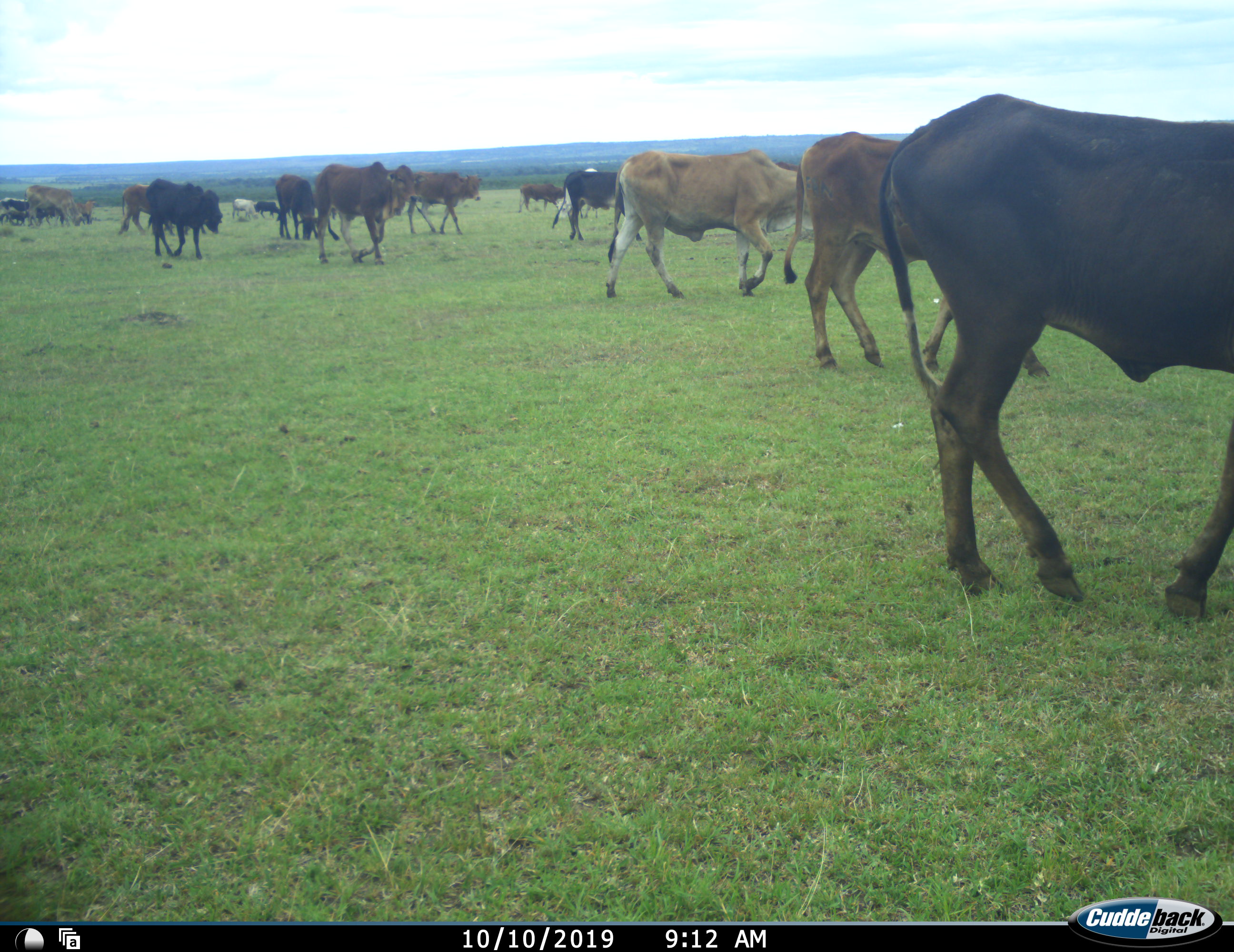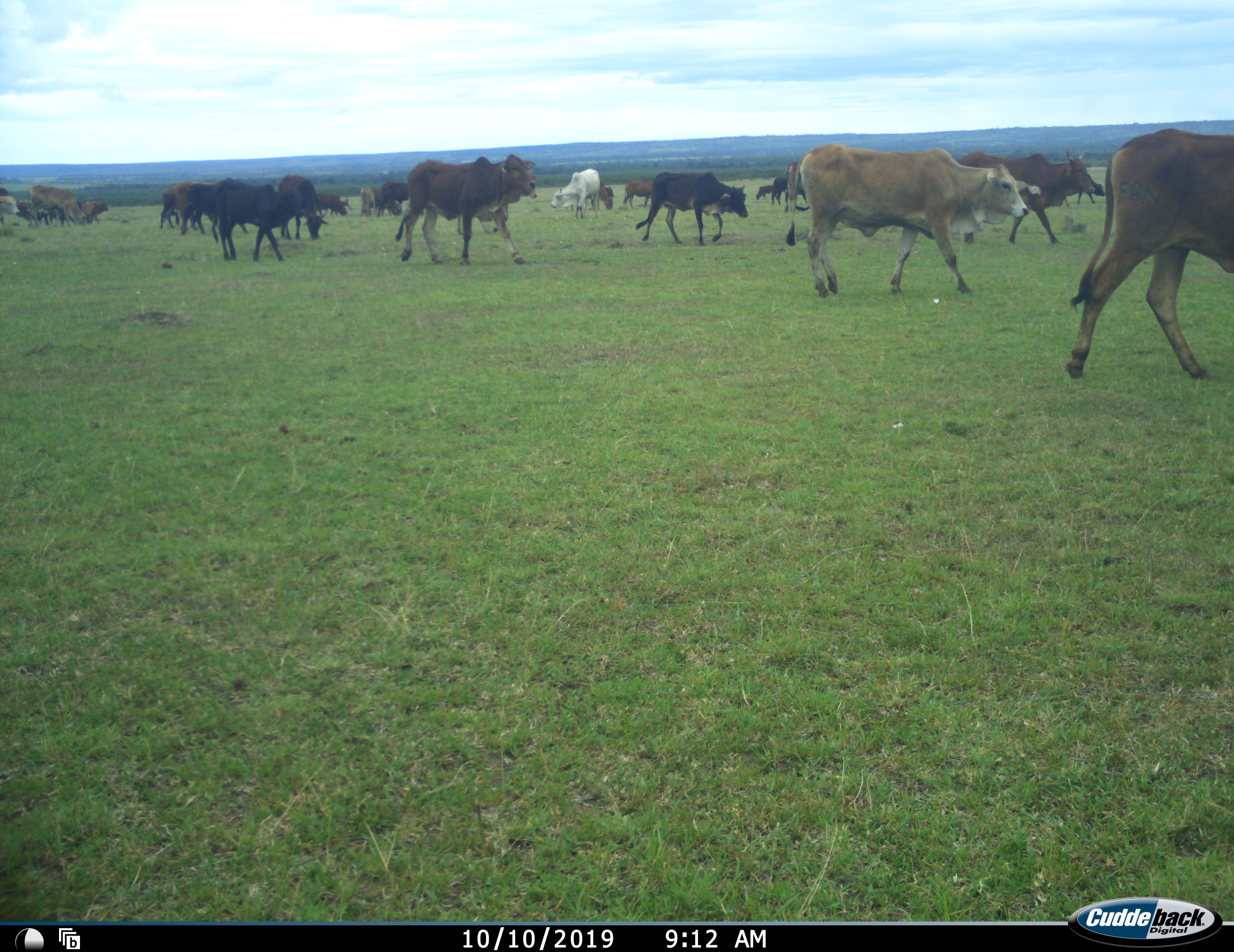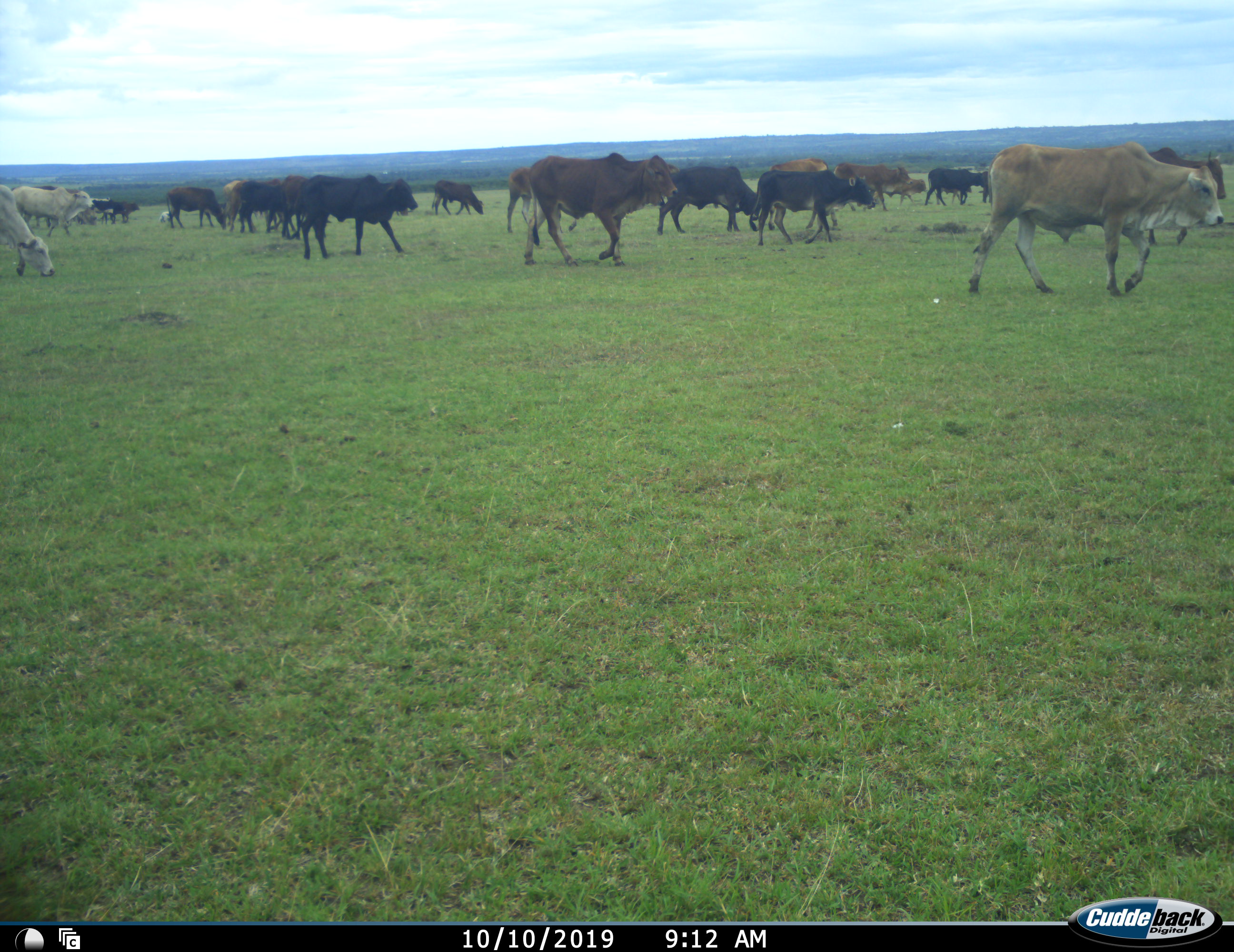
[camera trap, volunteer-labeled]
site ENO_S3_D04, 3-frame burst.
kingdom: Animalia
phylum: Chordata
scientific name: Vertebrata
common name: domestic animal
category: domesticanimal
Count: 11-50.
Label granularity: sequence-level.